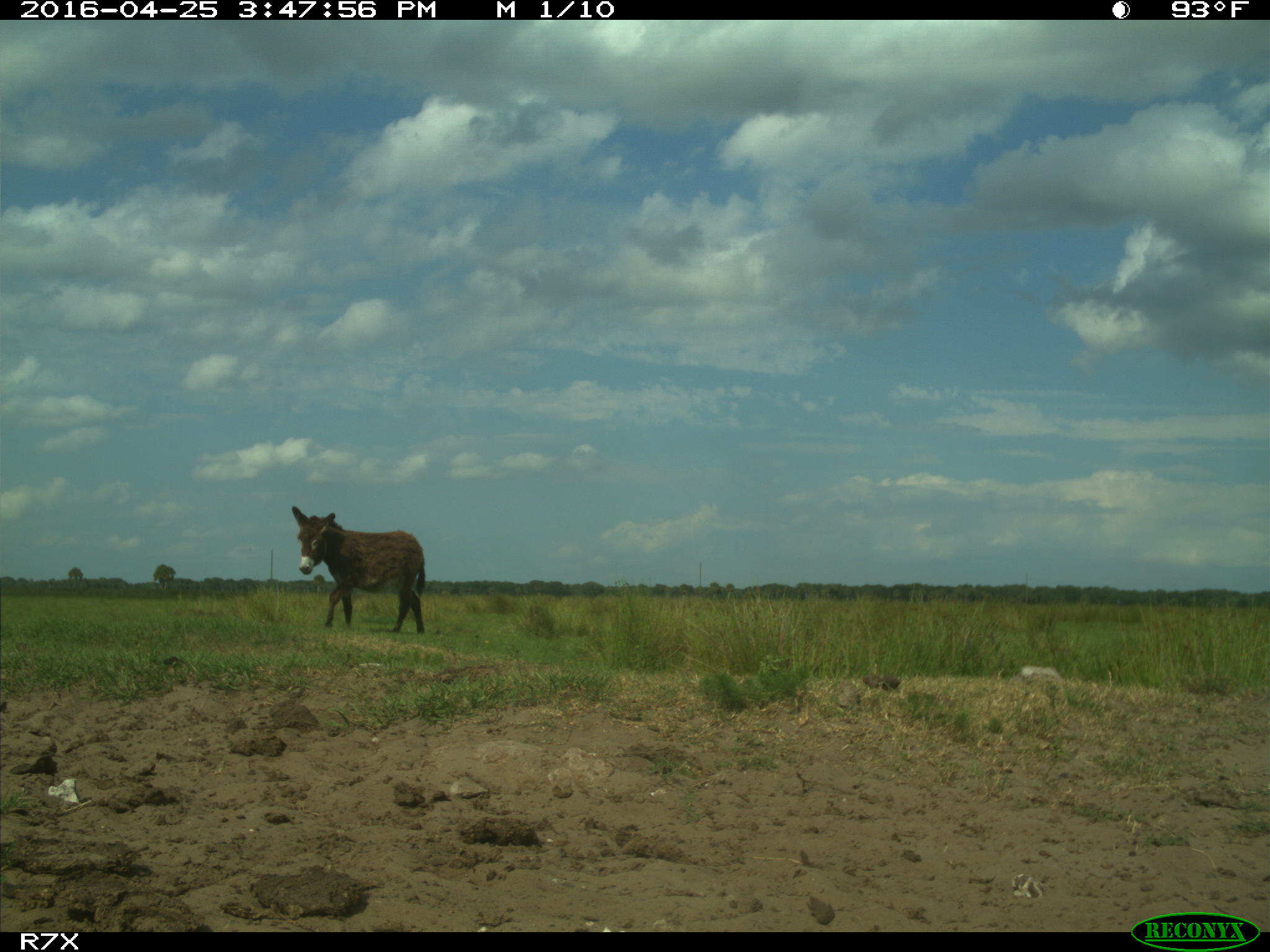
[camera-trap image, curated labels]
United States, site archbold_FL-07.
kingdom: Animalia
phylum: Chordata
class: Mammalia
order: Artiodactyla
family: Bovidae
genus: Bos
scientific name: Bos taurus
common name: domestic cow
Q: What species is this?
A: Bos taurus (domestic cow).